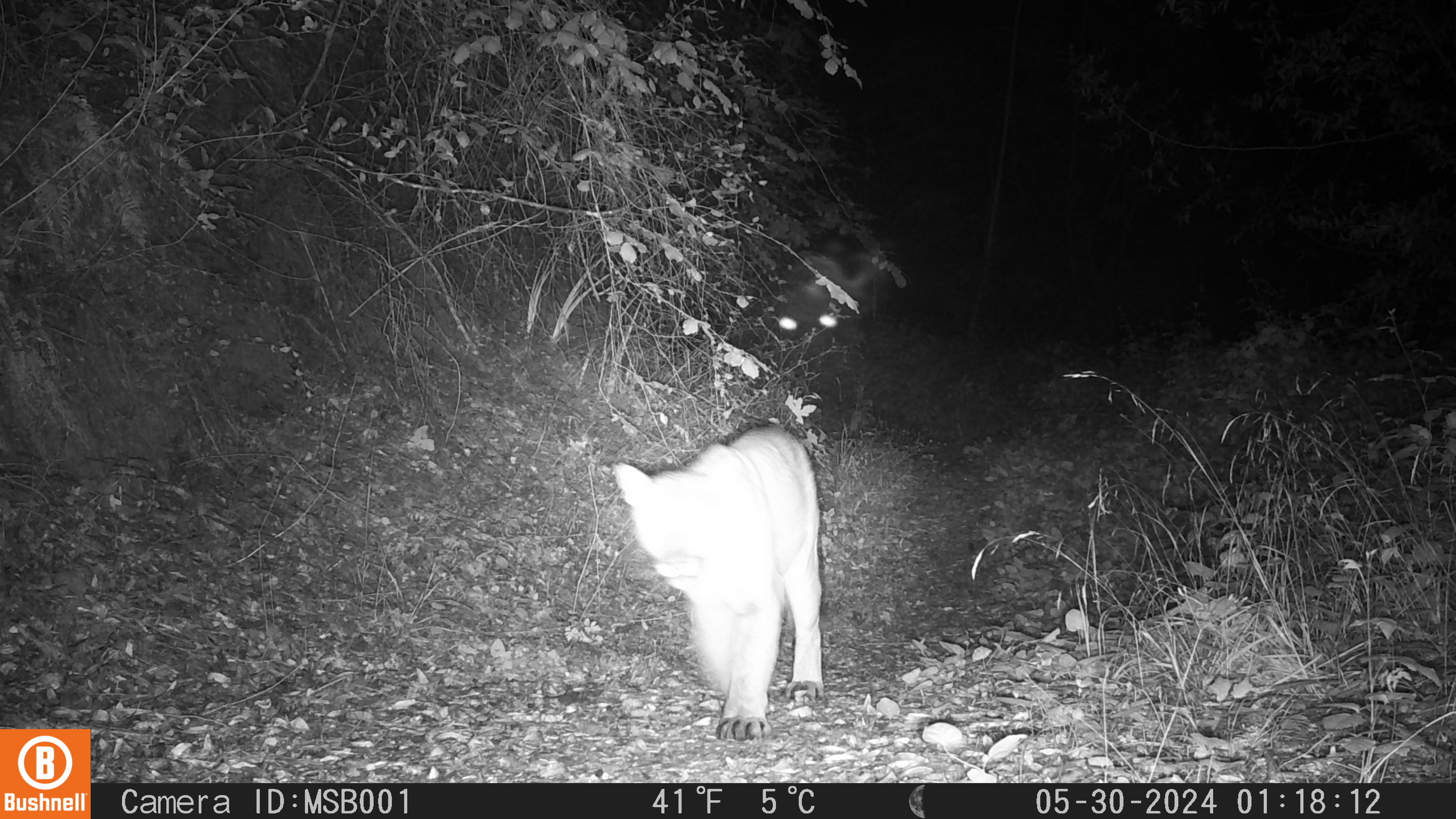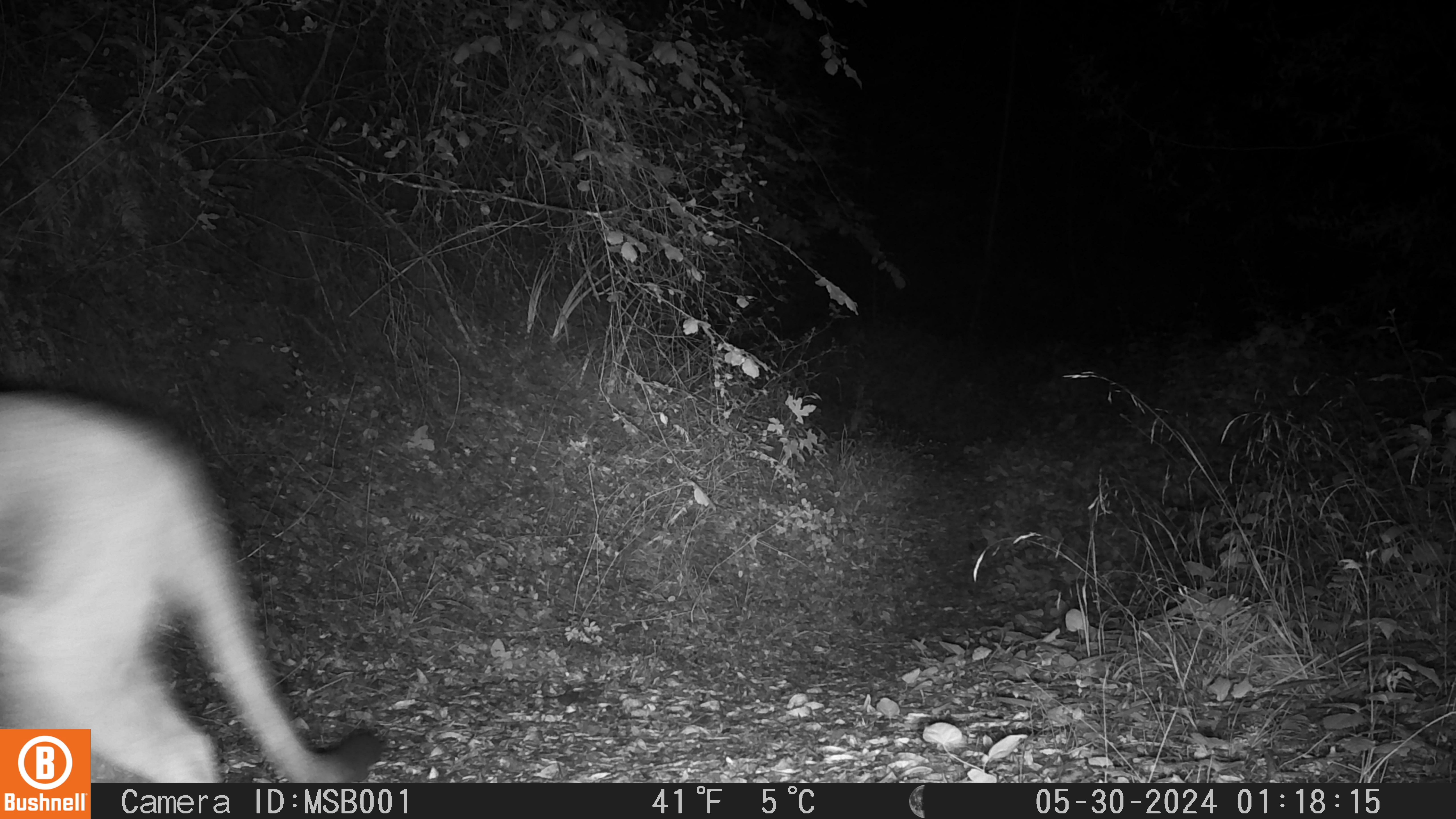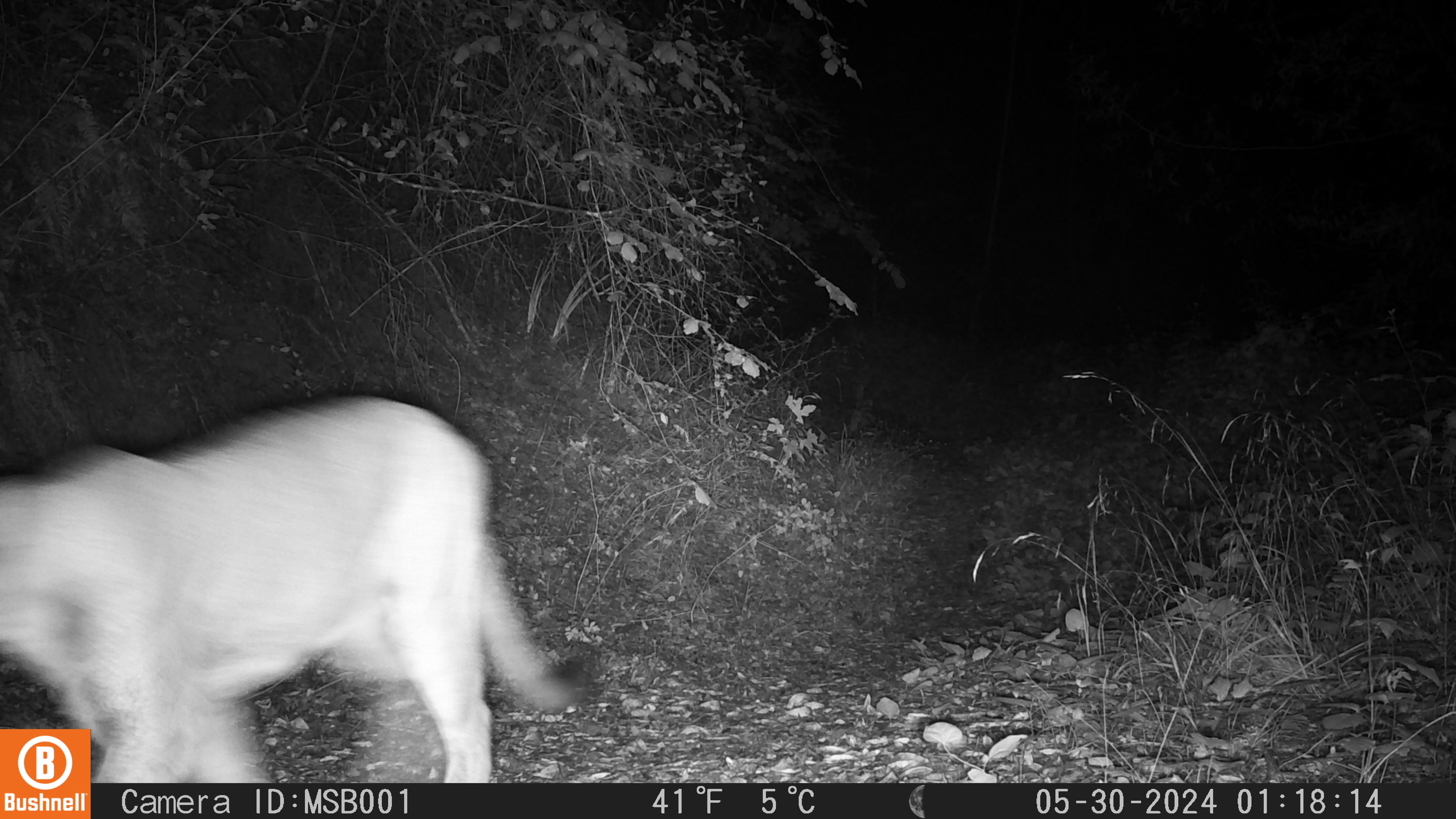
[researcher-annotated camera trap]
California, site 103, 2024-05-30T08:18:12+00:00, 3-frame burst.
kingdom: Animalia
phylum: Chordata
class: Mammalia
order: Carnivora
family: Felidae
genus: Puma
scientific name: Puma concolor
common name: puma